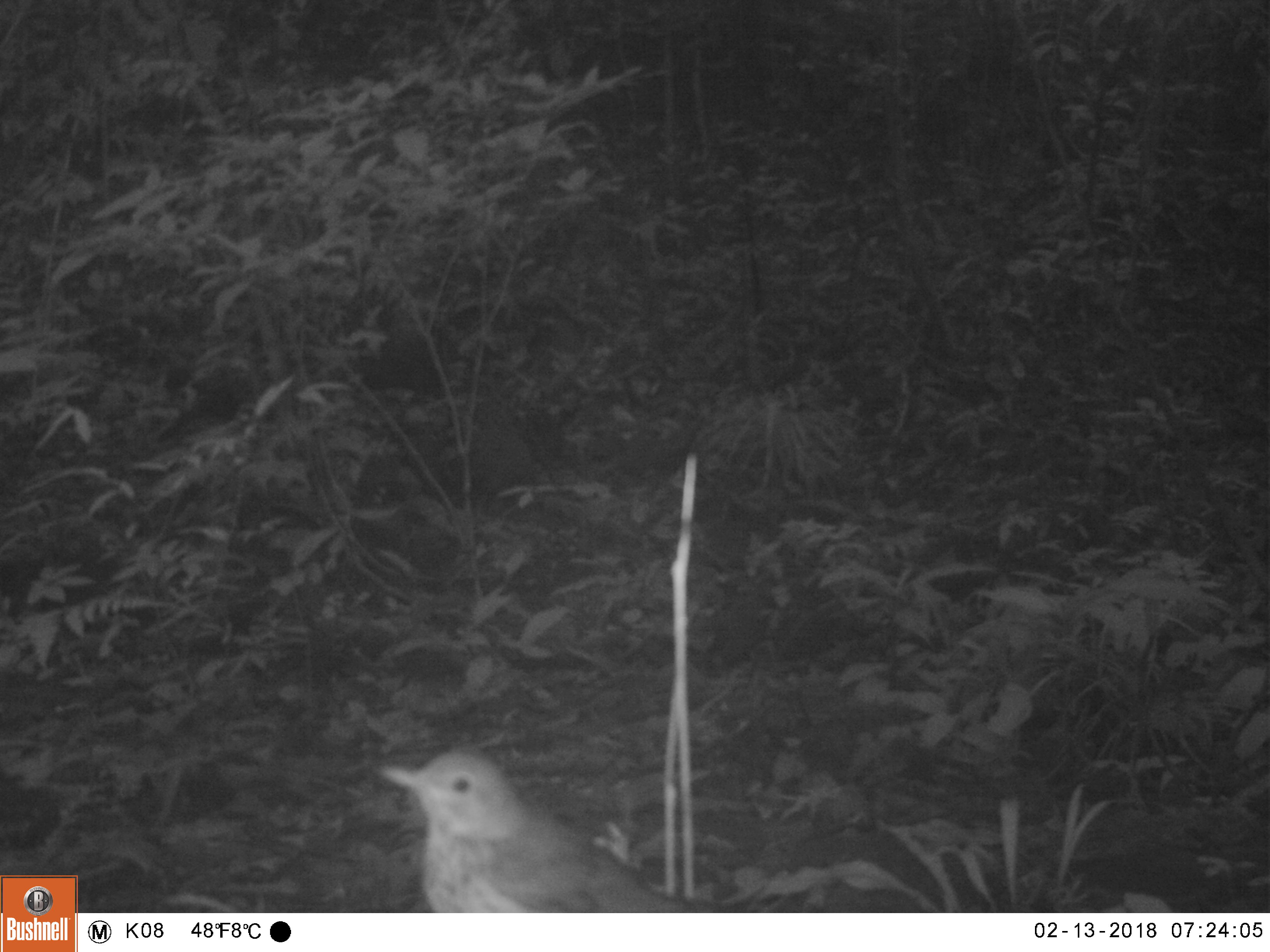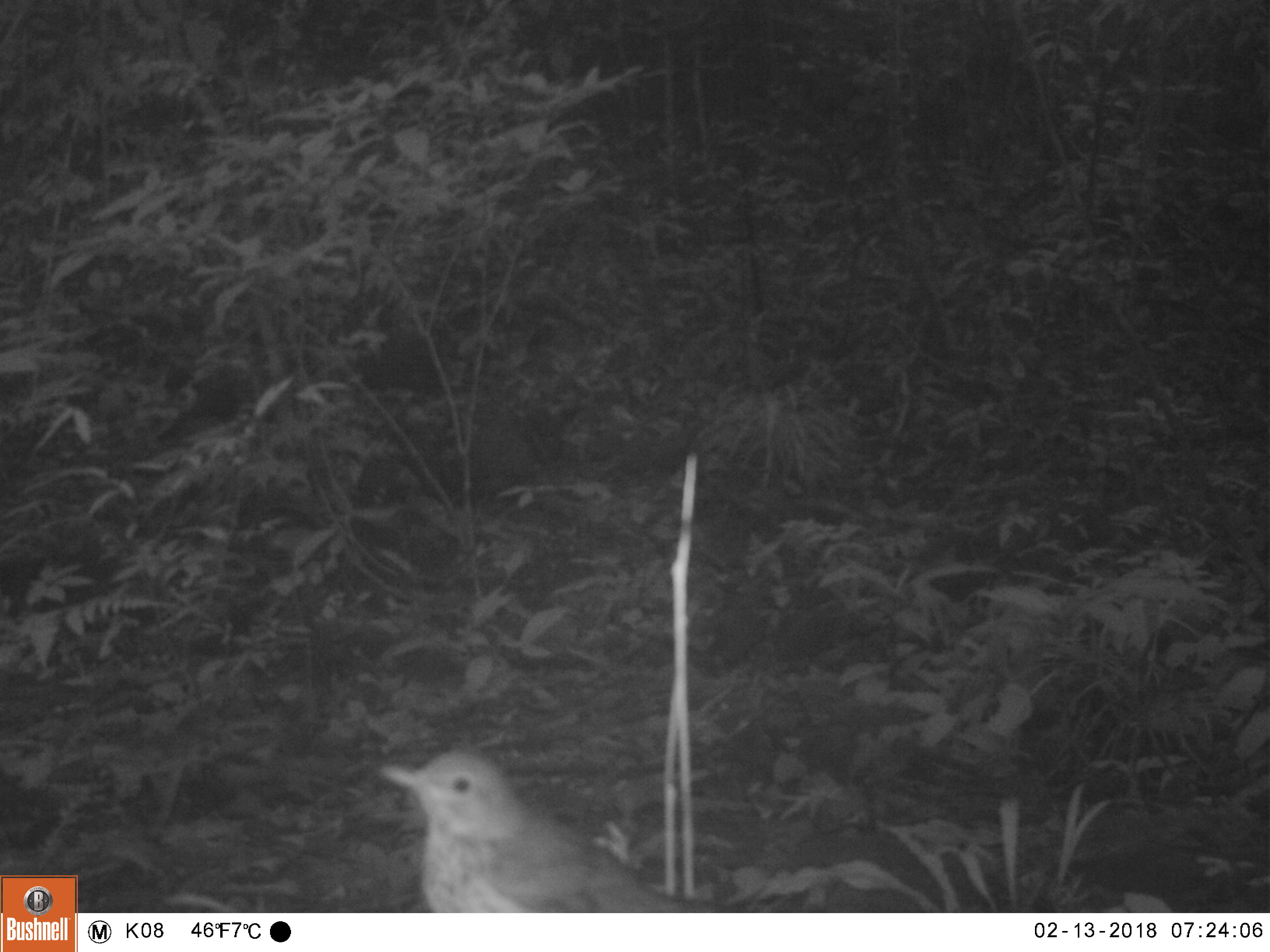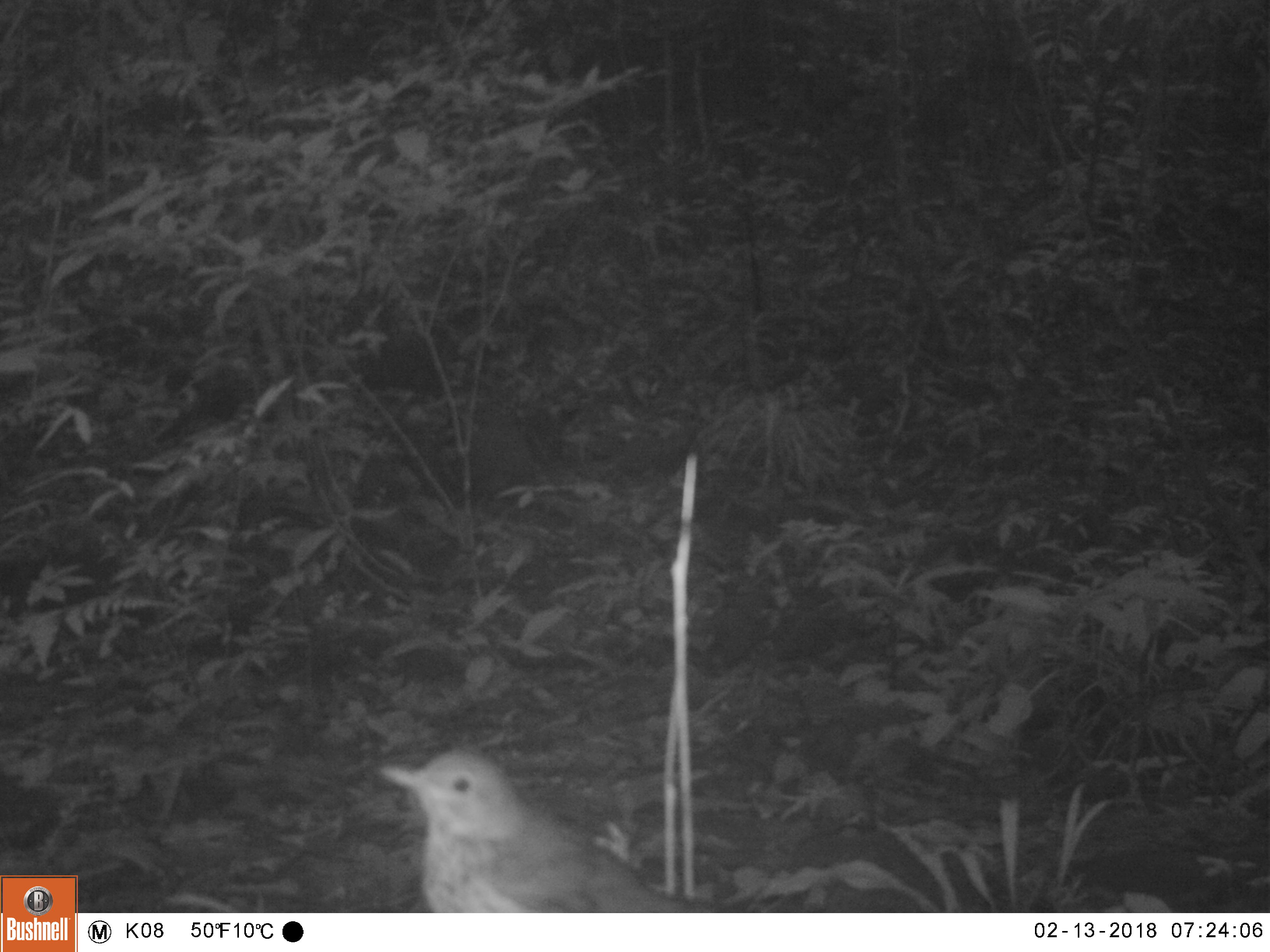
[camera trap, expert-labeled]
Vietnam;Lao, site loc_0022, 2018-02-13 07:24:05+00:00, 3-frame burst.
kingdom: Animalia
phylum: Chordata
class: Aves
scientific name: Aves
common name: bird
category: unidentified bird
Unidentified bird (bird) (Aves). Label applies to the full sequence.